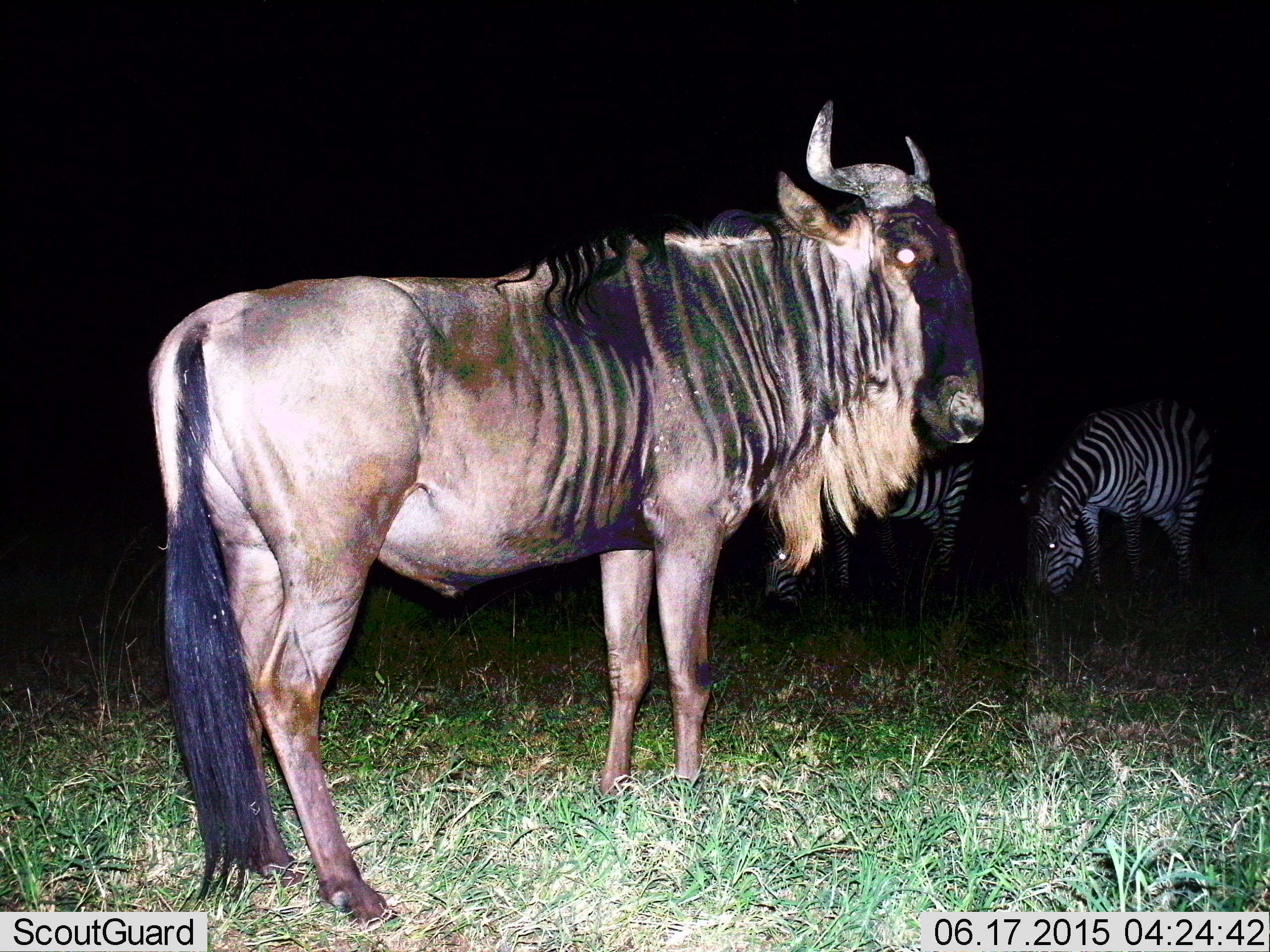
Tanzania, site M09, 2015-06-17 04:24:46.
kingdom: Animalia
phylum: Chordata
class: Mammalia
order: Artiodactyla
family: Bovidae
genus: Connochaetes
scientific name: Connochaetes taurinus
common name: blue wildebeest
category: wildebeest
Wildebeest (blue wildebeest) (Connochaetes taurinus), count 1. Behavior (volunteer vote fractions): standing 100%, resting 0%, moving 0%, interacting 0%. Young present (vote fraction): 0%. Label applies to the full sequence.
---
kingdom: Animalia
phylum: Chordata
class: Mammalia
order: Perissodactyla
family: Equidae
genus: Equus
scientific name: Equus quagga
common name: plains zebra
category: zebra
Zebra (plains zebra) (Equus quagga), count 2. Behavior (volunteer vote fractions): standing 40%, resting 0%, moving 0%, interacting 0%. Young present (vote fraction): 0%. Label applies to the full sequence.